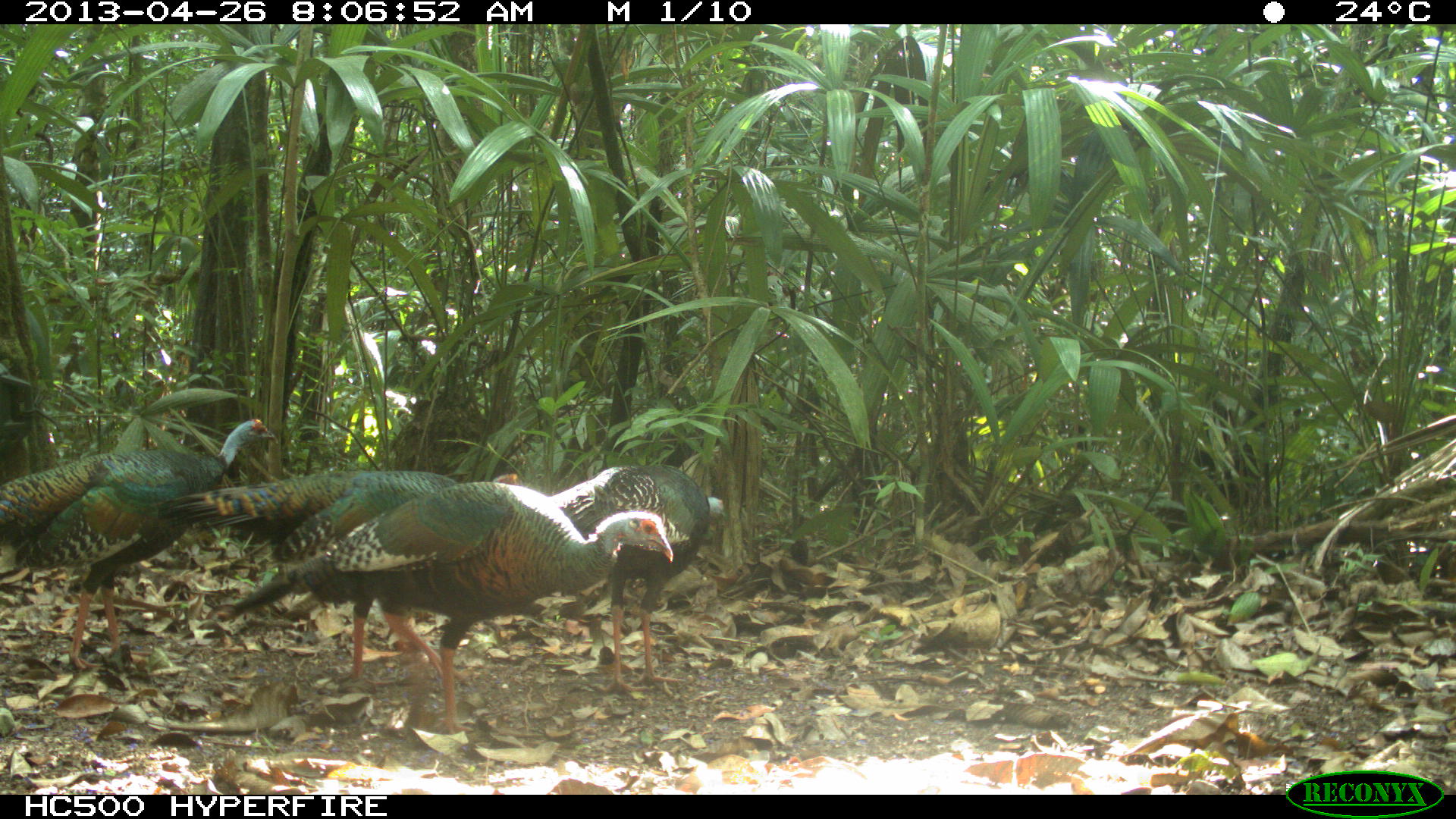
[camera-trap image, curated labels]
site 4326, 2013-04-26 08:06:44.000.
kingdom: Animalia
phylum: Chordata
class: Aves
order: Galliformes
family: Phasianidae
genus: Meleagris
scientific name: Meleagris ocellata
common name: ocellated turkey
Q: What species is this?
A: Meleagris ocellata (ocellated turkey).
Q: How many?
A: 4.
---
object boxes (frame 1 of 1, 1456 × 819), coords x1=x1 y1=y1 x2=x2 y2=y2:
meleagris ocellata: x1=219 y1=478 x2=674 y2=731; x1=171 y1=467 x2=519 y2=682; x1=0 y1=416 x2=277 y2=672; x1=548 y1=463 x2=727 y2=690